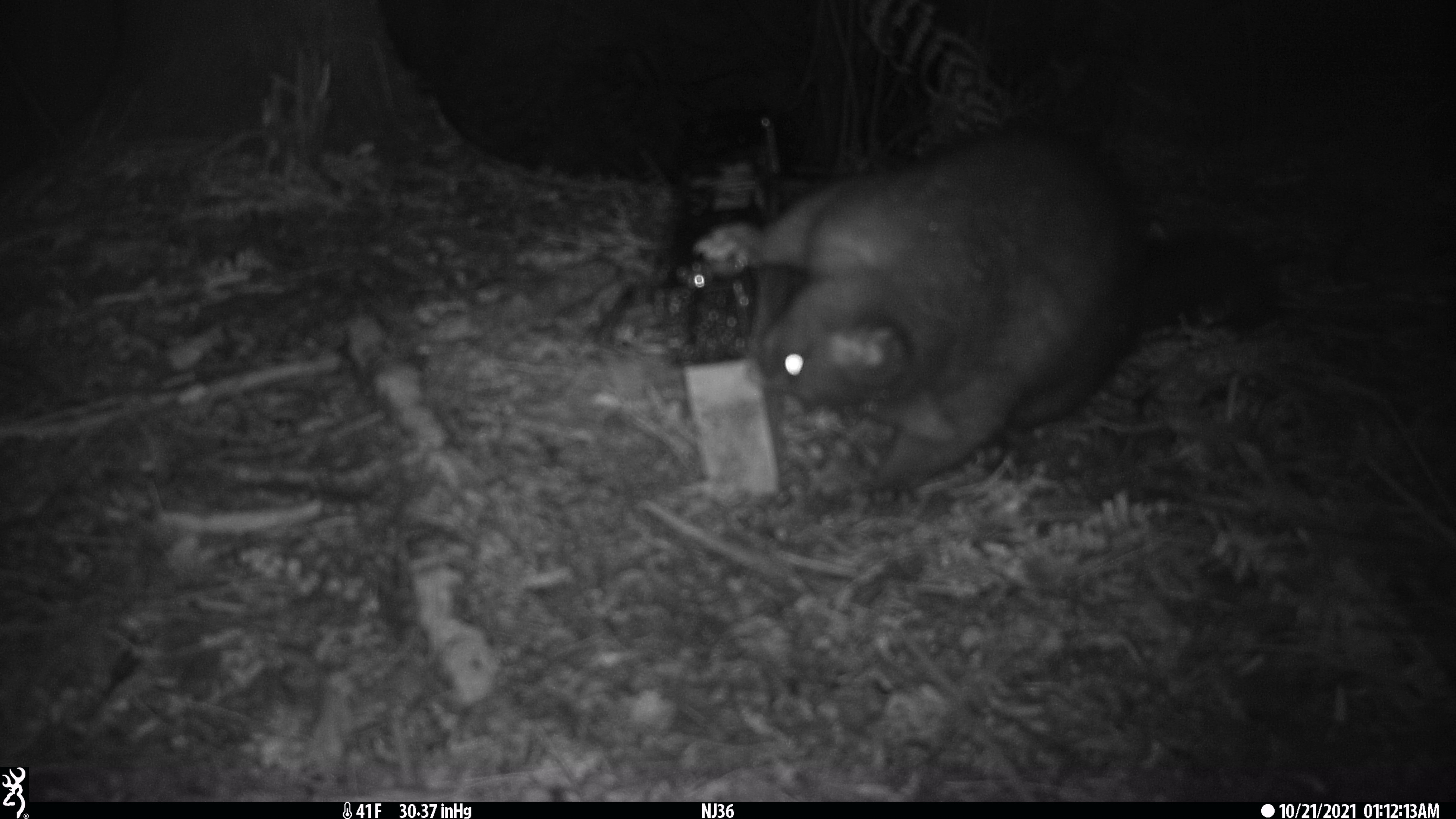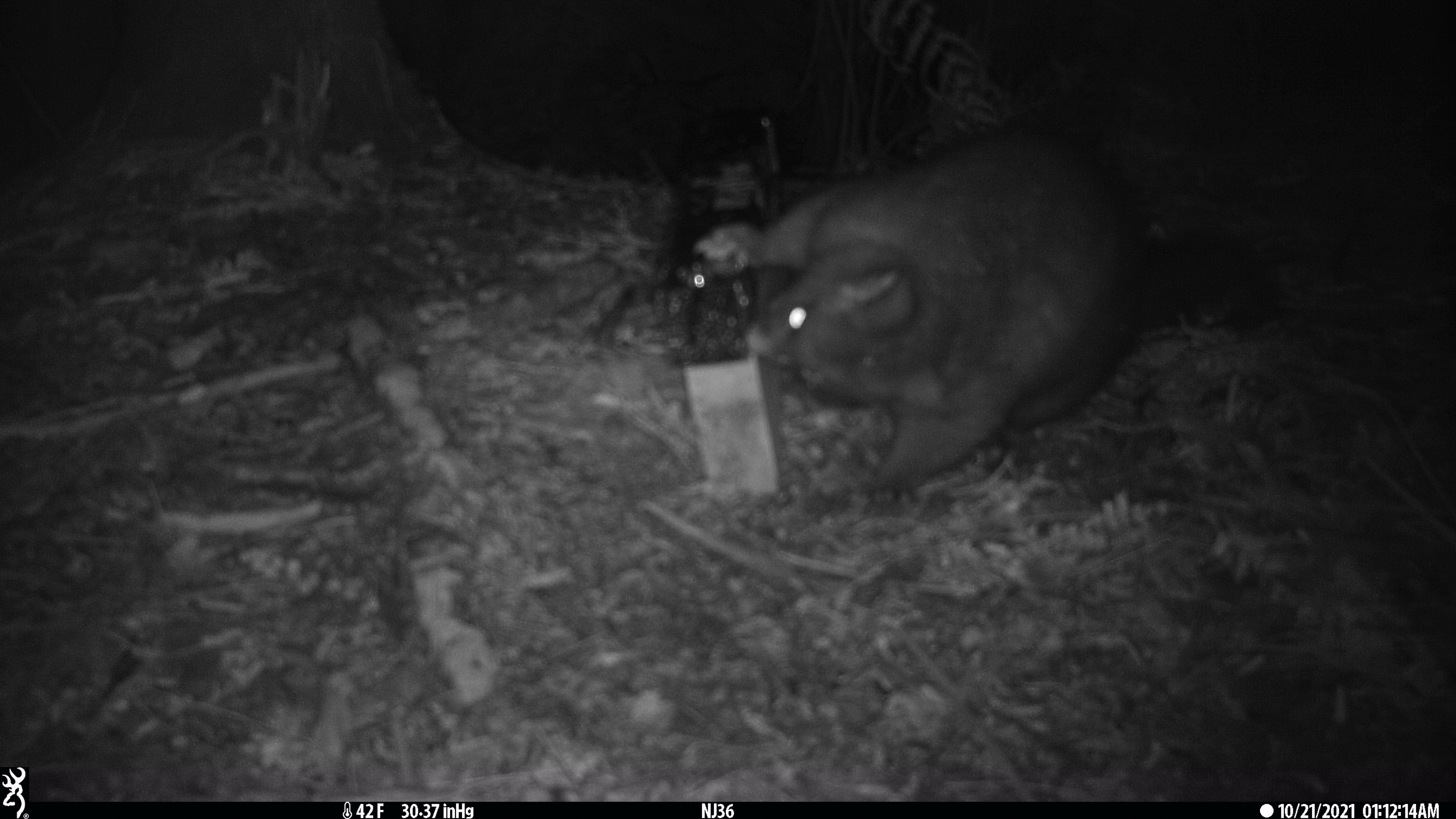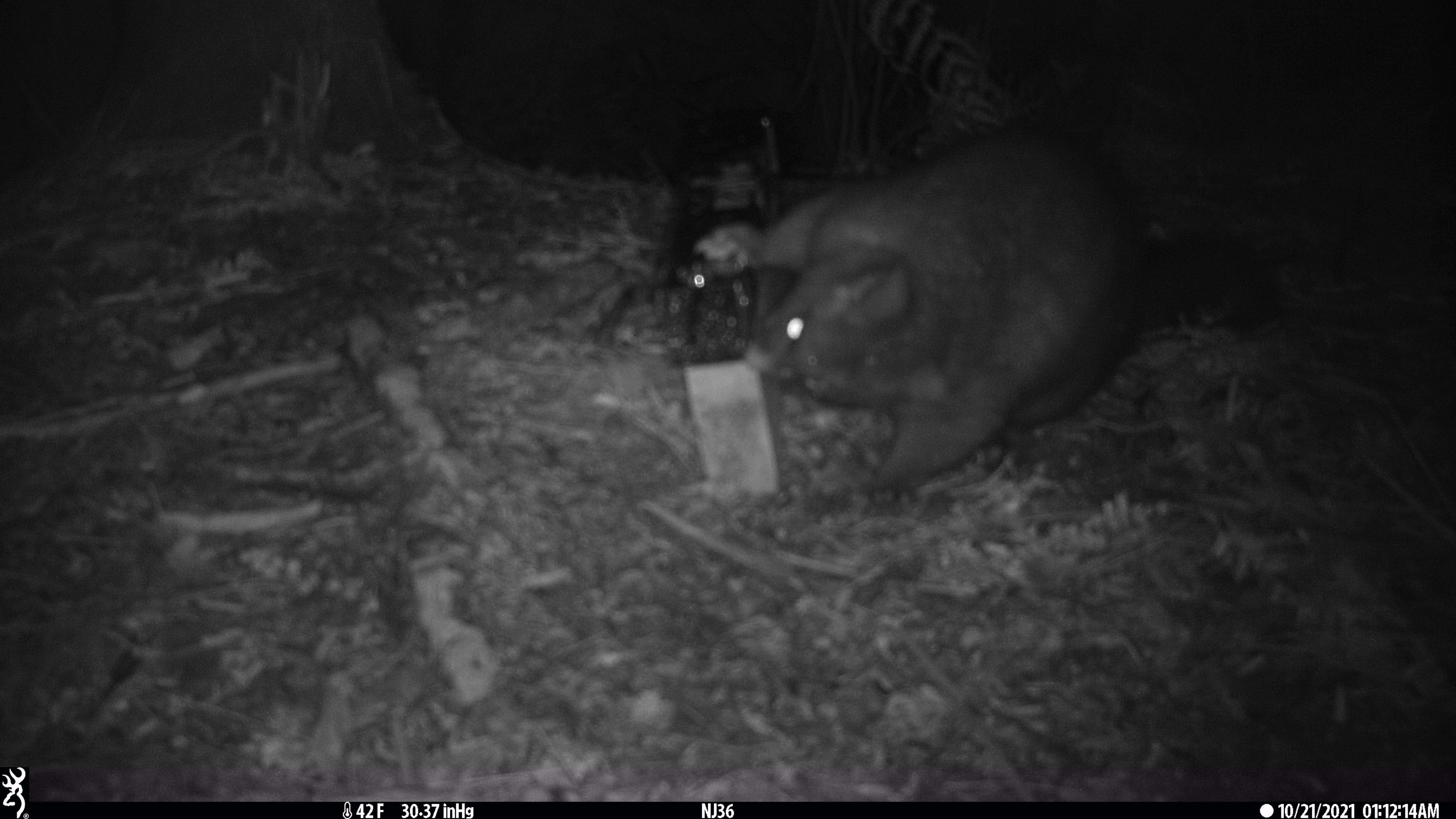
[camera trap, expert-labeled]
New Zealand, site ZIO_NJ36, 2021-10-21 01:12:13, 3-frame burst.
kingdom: Animalia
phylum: Chordata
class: Mammalia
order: Diprotodontia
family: Phalangeridae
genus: Trichosurus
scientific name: Trichosurus vulpecula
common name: common brushtail possum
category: possum